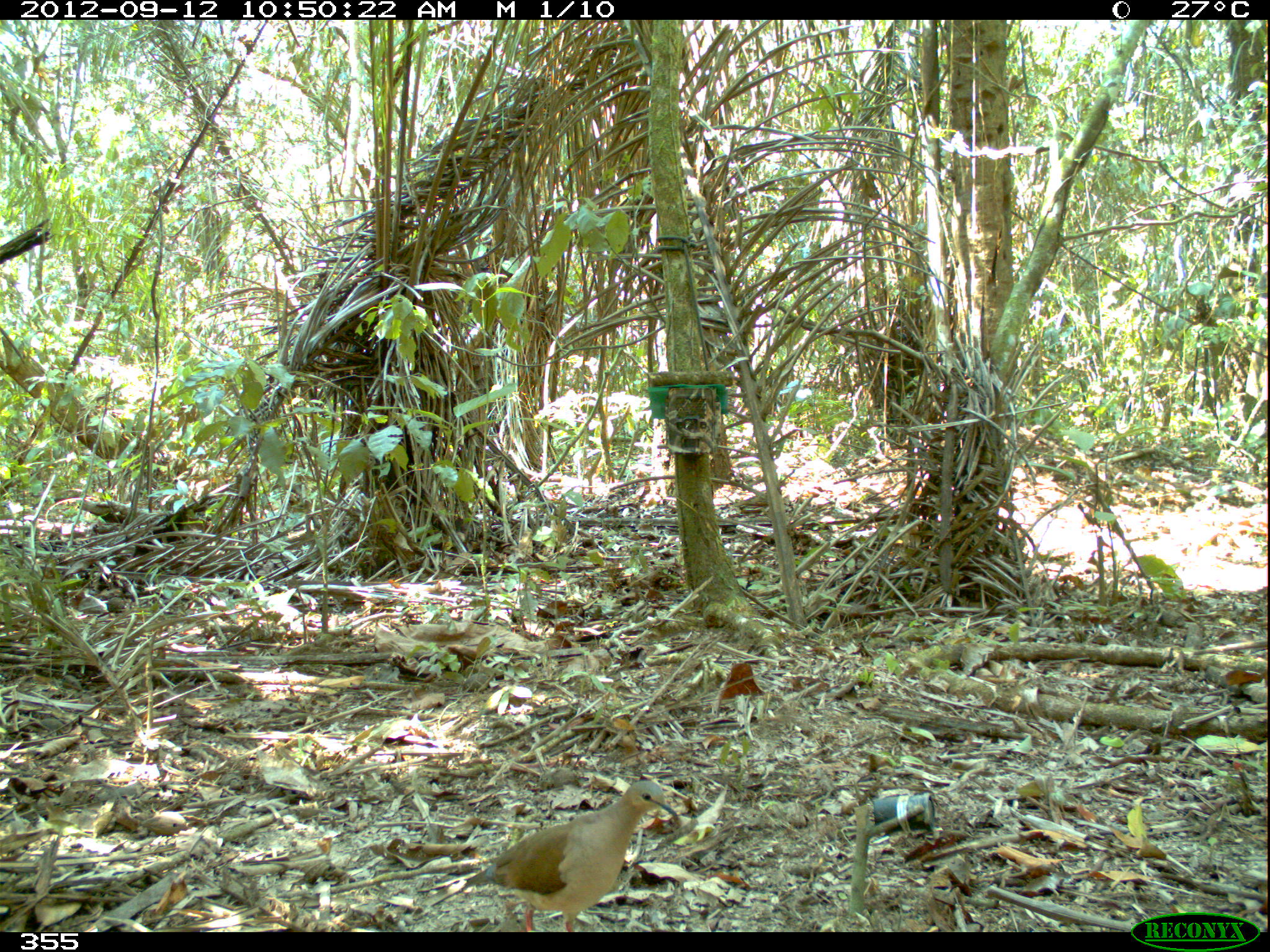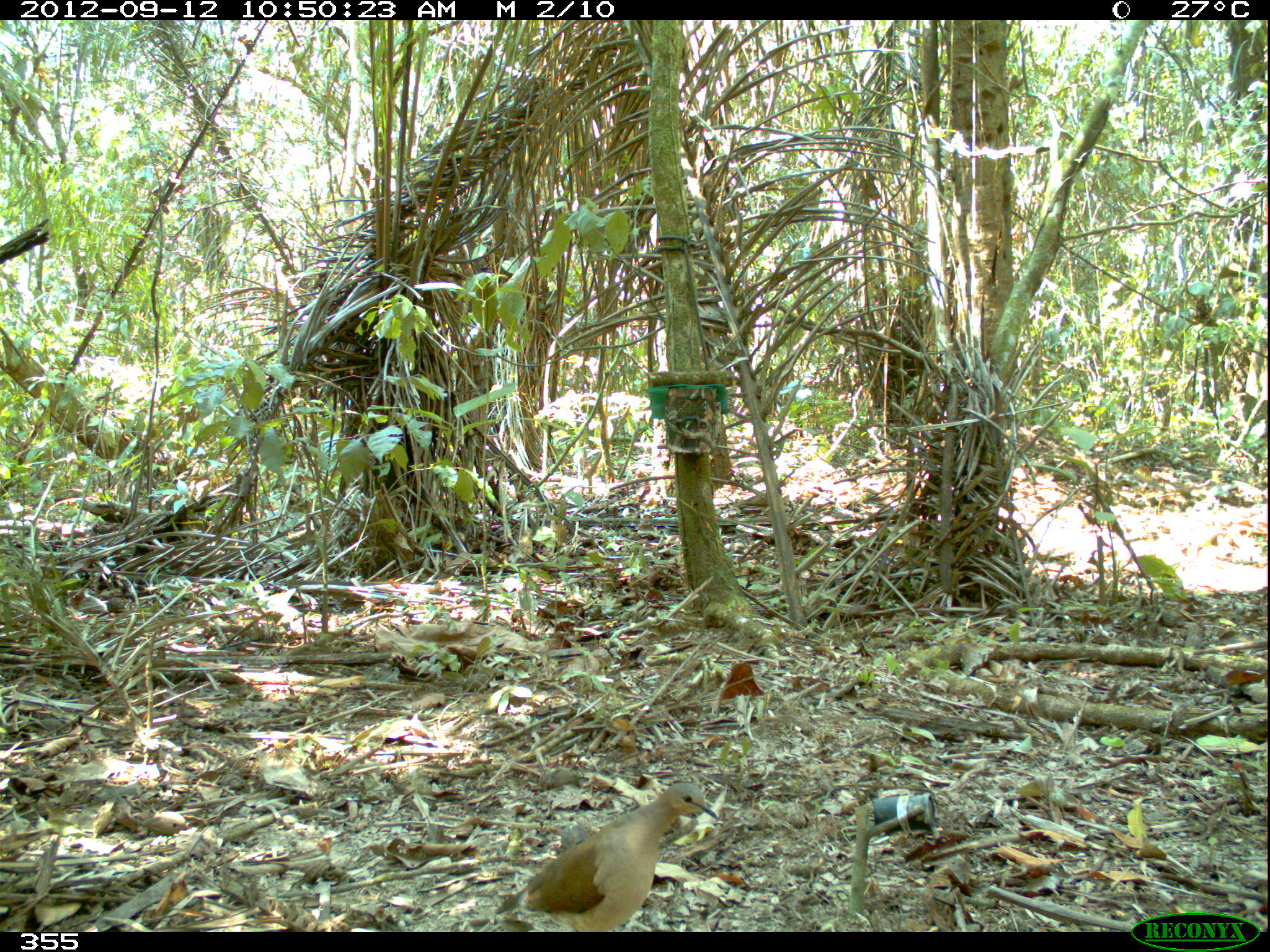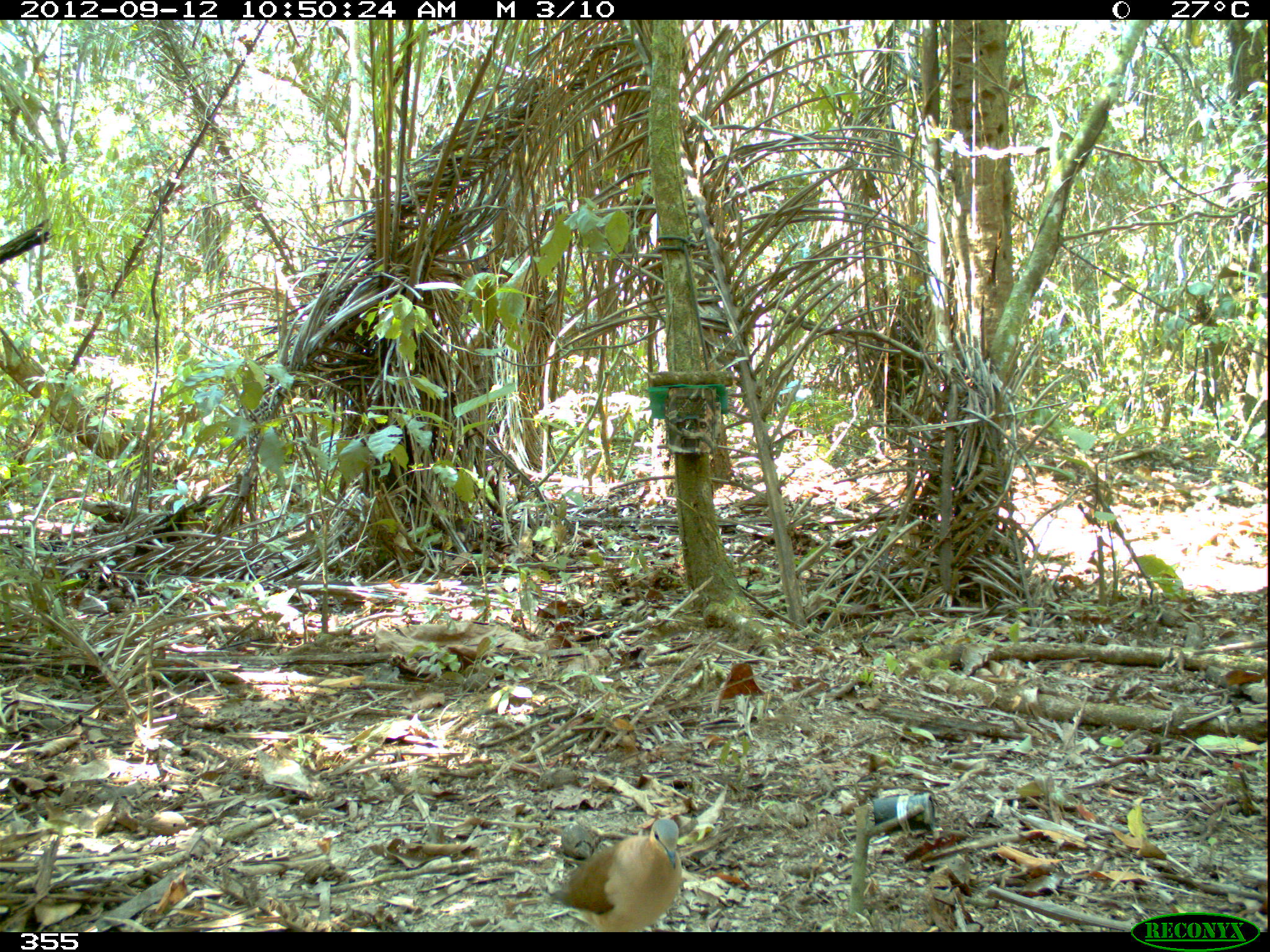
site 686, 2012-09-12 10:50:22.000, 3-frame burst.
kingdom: Animalia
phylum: Chordata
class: Aves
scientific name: Aves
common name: bird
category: unknown bird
Unknown bird (bird) (Aves).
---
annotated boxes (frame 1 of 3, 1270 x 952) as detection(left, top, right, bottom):
unknown bird: detection(459, 778, 678, 931)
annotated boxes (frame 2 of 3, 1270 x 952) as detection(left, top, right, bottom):
unknown bird: detection(496, 780, 714, 932)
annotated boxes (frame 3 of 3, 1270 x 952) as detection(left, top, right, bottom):
unknown bird: detection(544, 816, 685, 932)